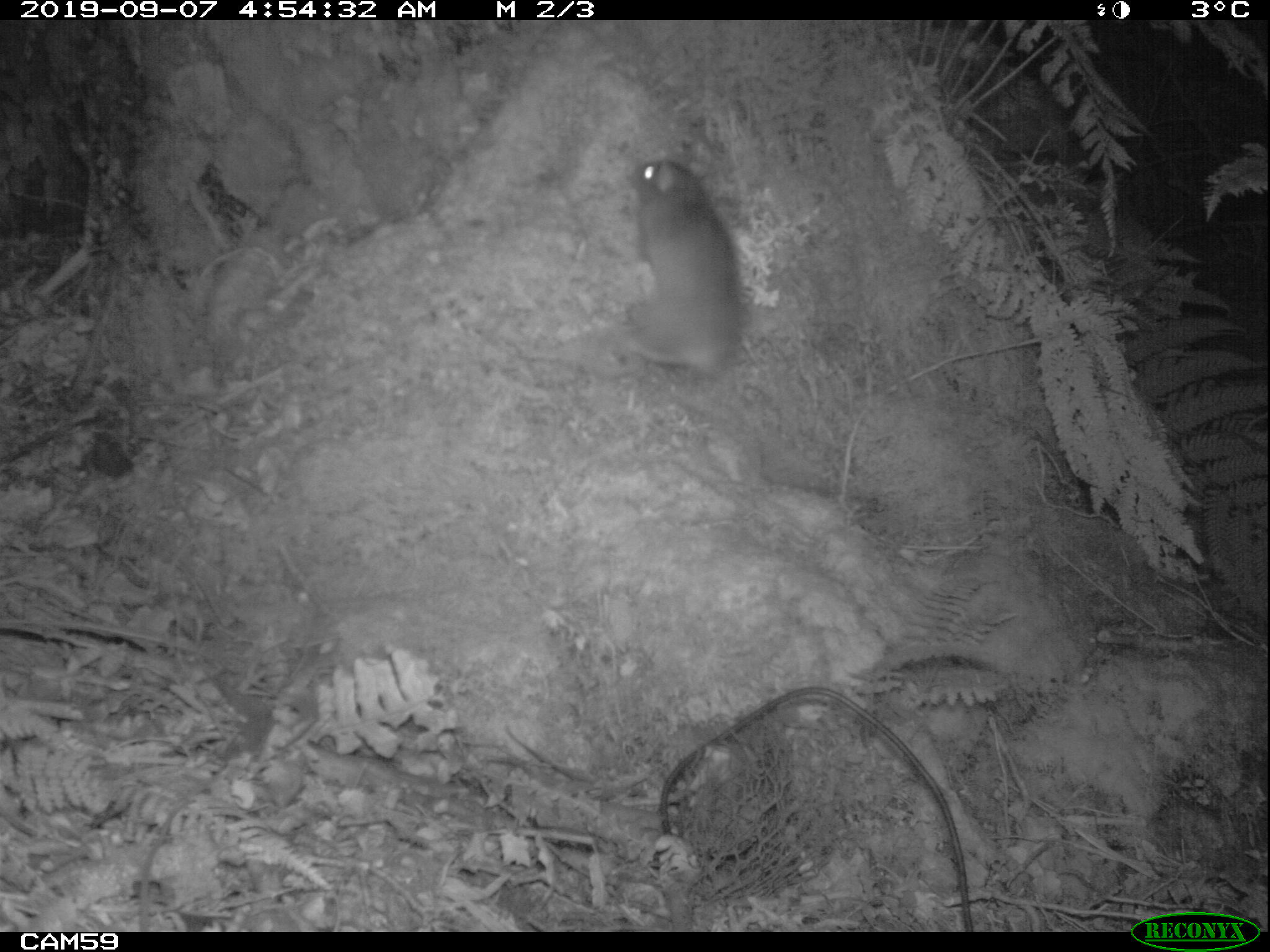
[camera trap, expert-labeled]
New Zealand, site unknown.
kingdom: Animalia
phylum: Chordata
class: Mammalia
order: Rodentia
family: Muridae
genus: Rattus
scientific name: Rattus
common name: rat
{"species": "rat (Rattus)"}